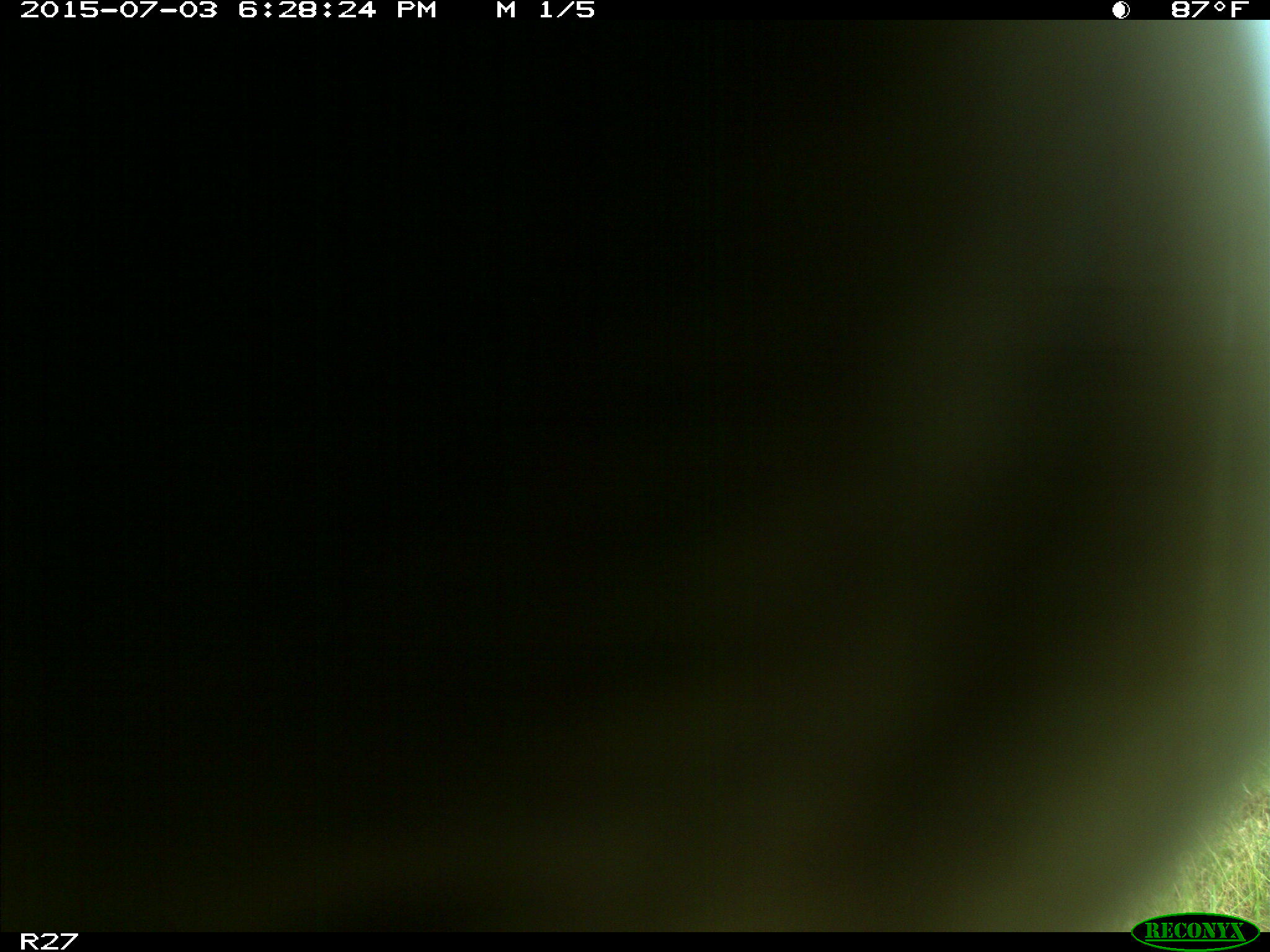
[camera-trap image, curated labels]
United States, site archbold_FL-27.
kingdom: Animalia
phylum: Chordata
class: Mammalia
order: Artiodactyla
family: Bovidae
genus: Bos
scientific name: Bos taurus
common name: domestic cow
Bos taurus (domestic cow).